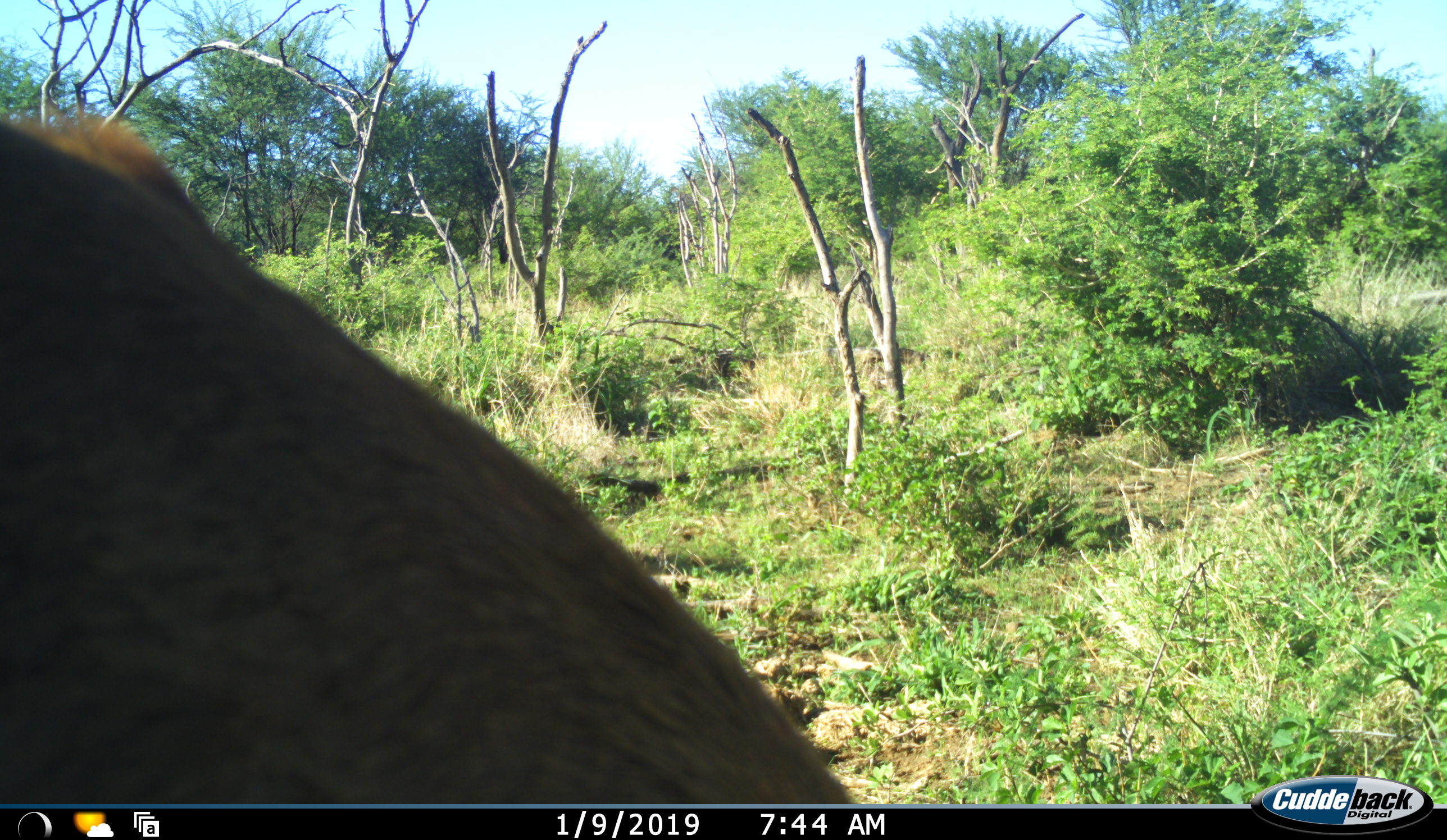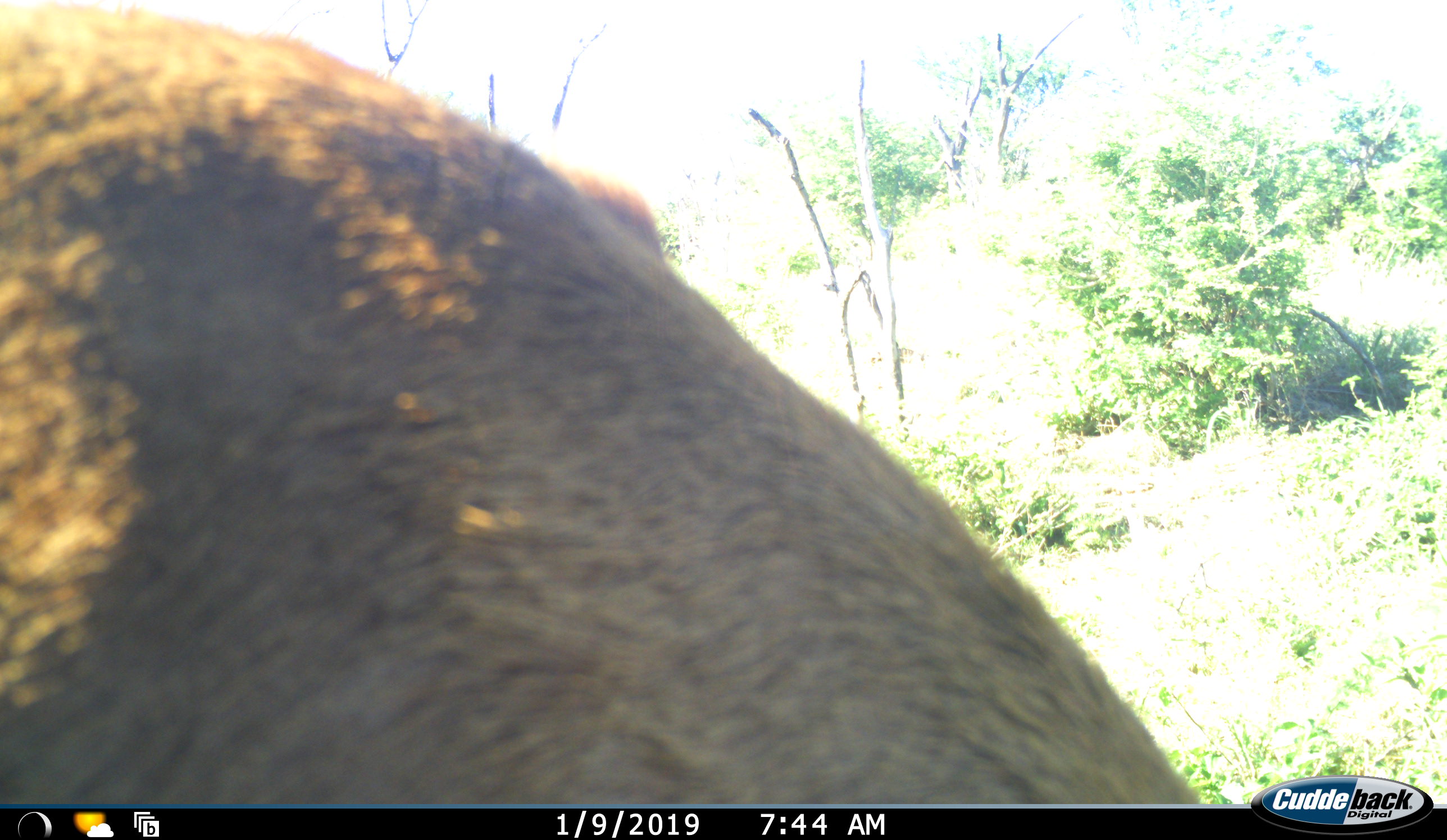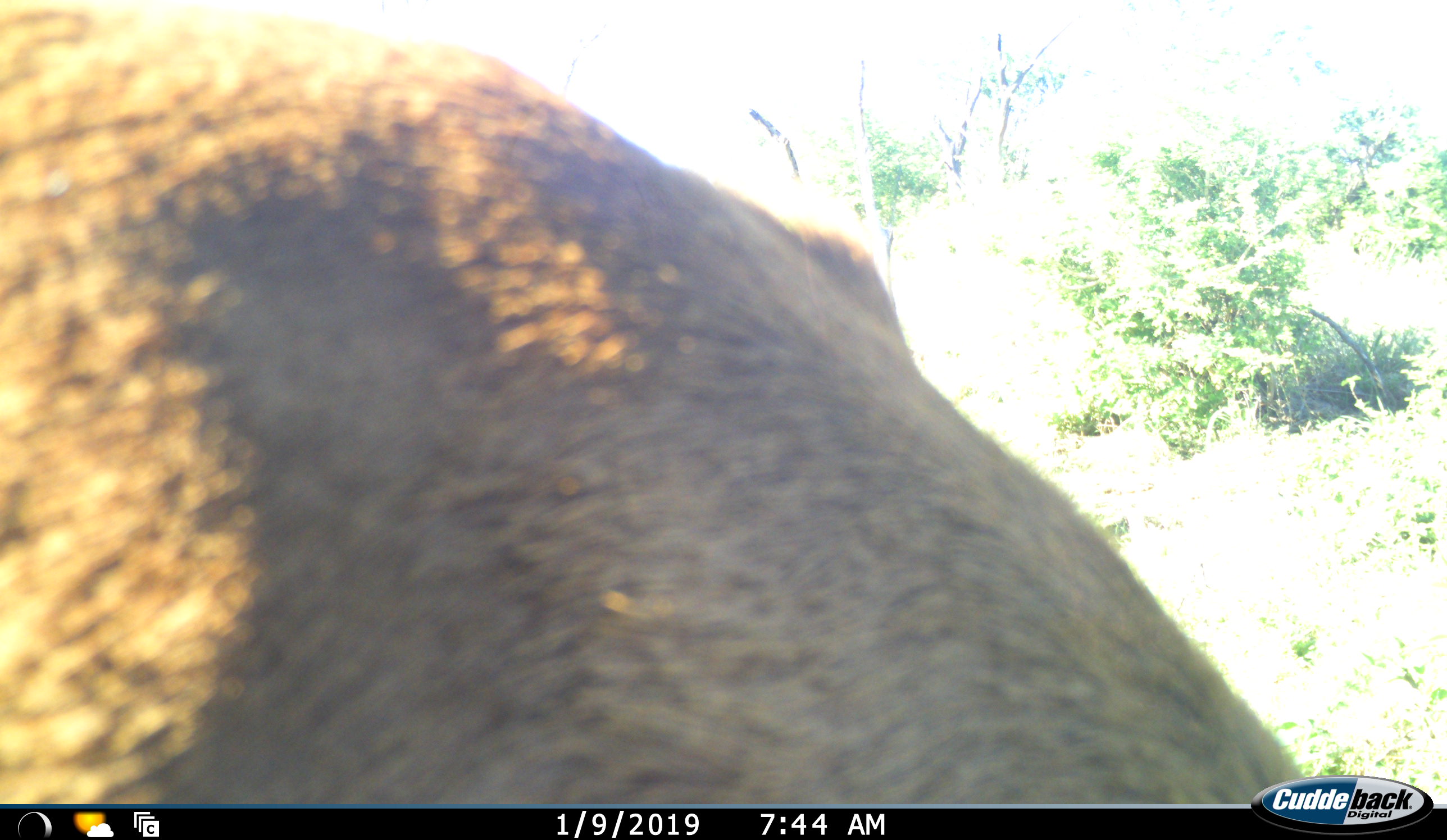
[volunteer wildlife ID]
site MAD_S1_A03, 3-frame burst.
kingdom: Animalia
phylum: Chordata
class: Mammalia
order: Proboscidea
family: Elephantidae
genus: Loxodonta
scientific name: Loxodonta africana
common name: african bush elephant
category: elephant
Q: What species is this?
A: Elephant (african bush elephant) (Loxodonta africana).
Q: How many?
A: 1.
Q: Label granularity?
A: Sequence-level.